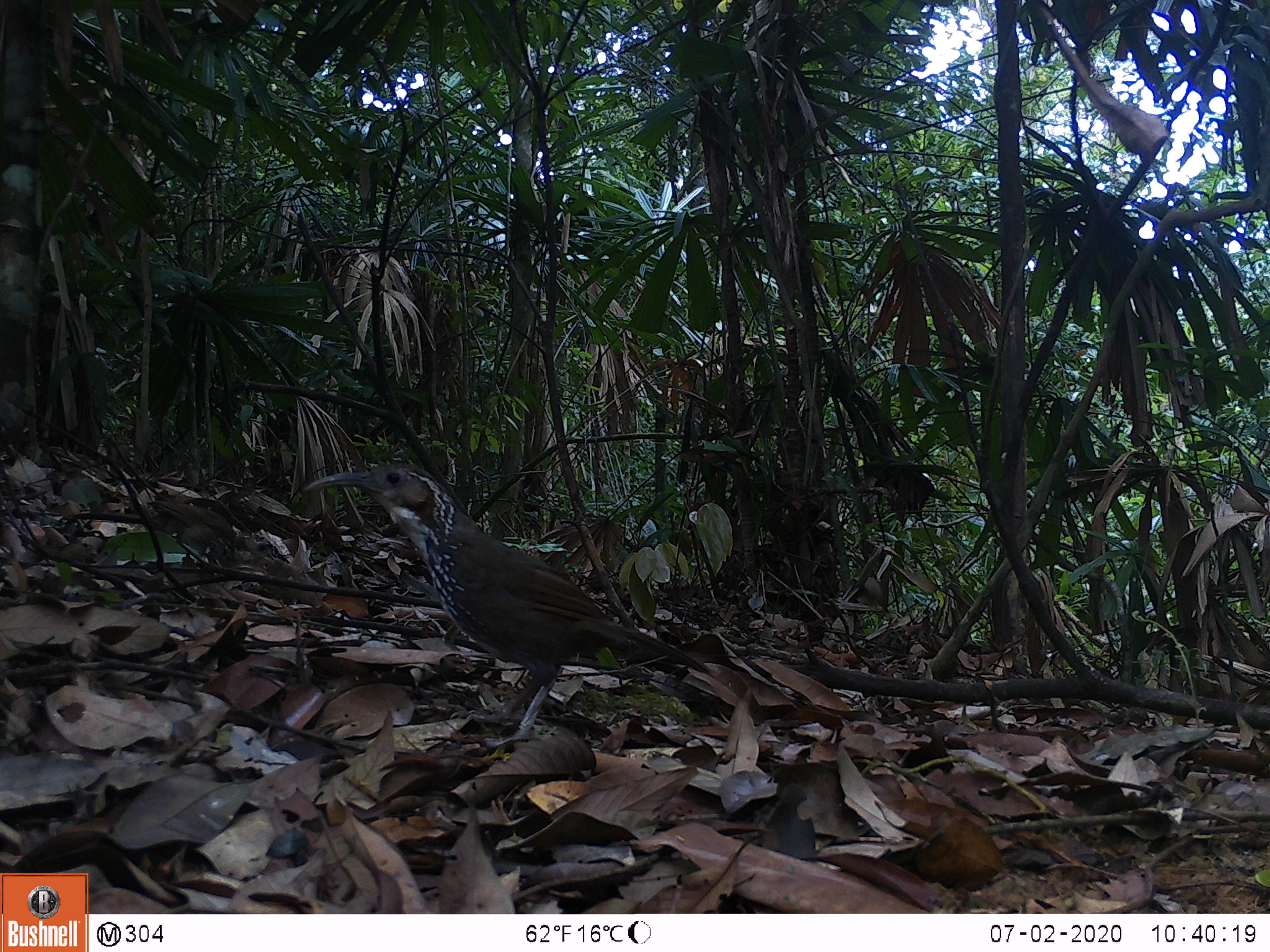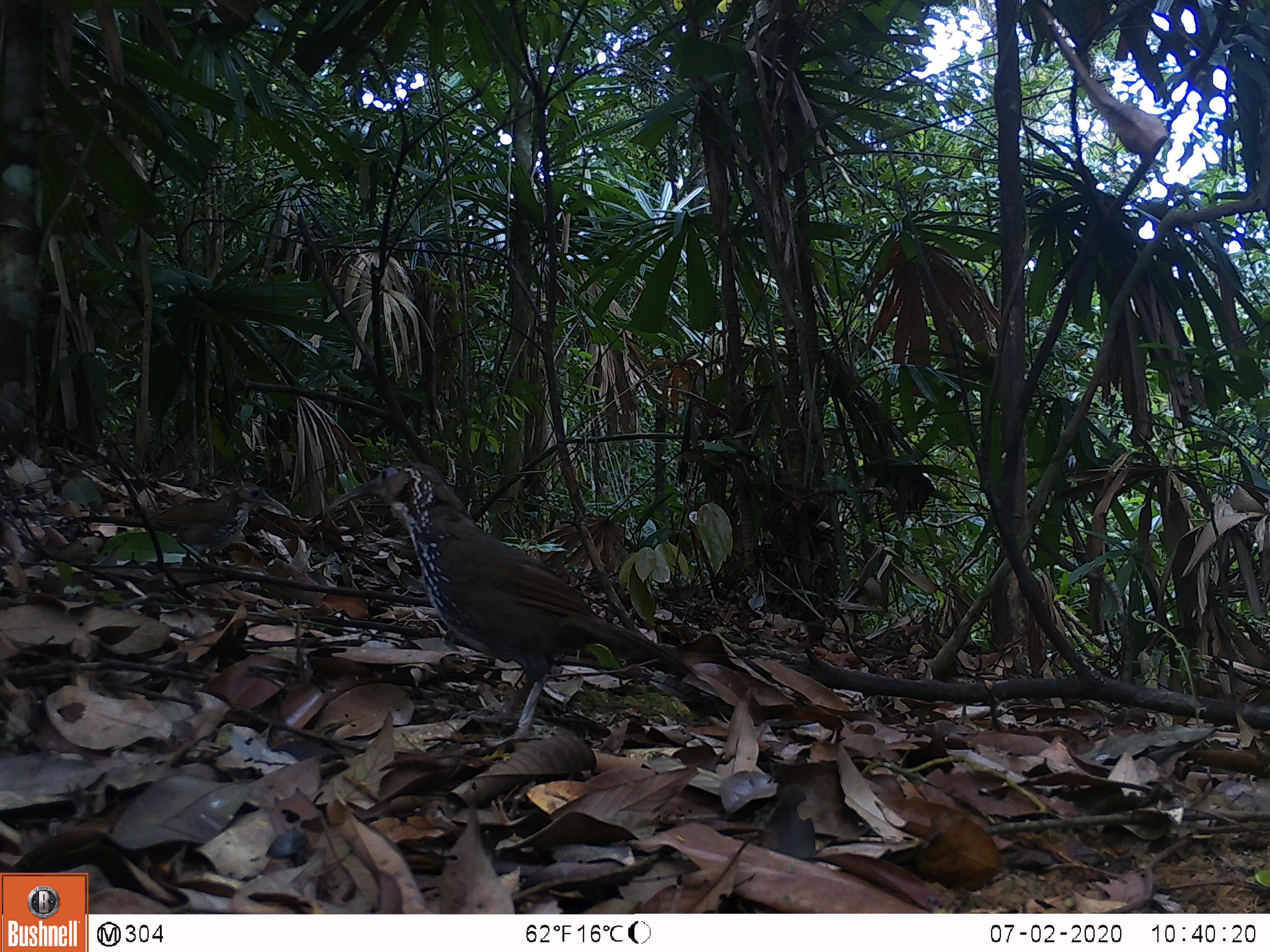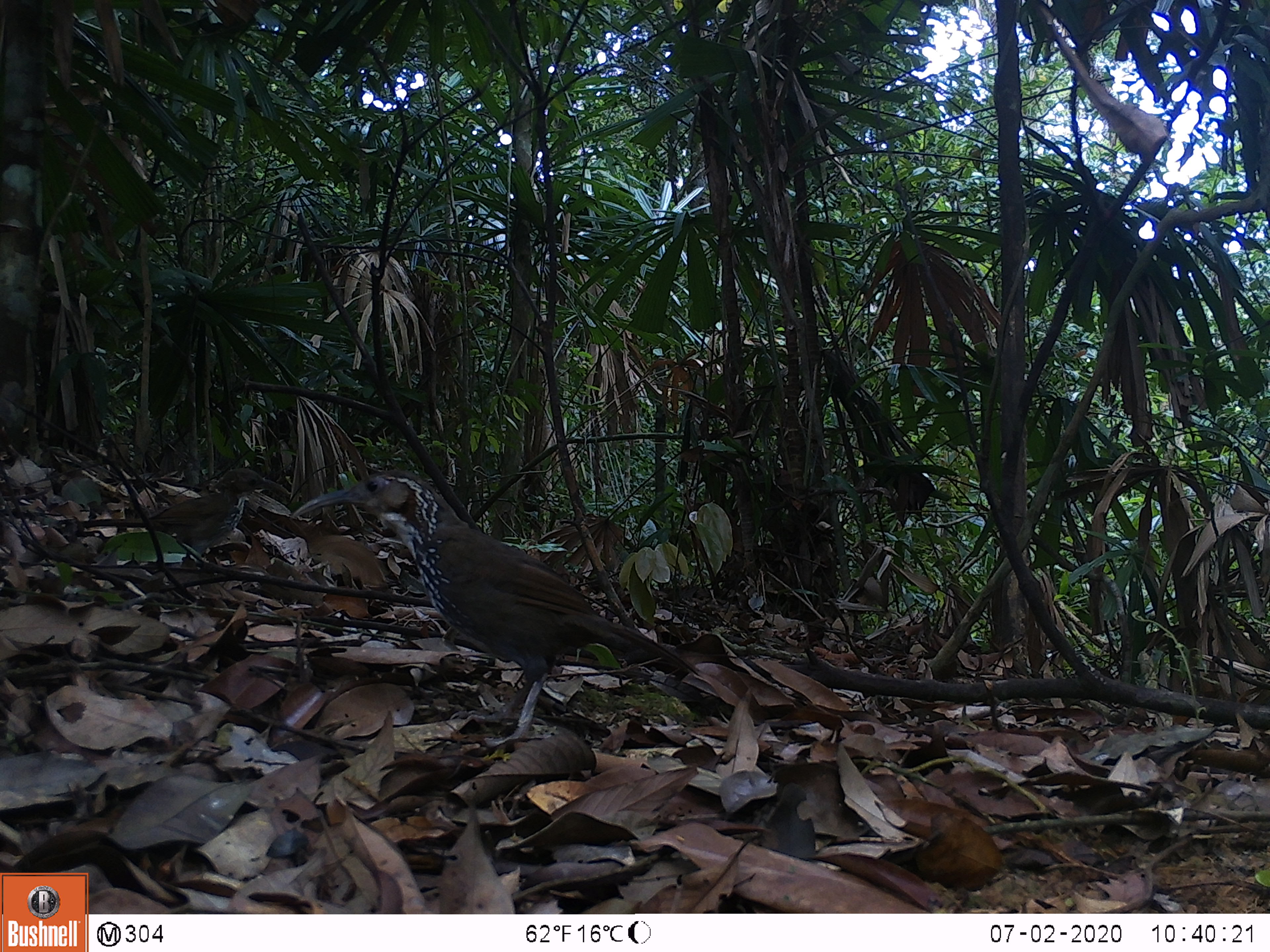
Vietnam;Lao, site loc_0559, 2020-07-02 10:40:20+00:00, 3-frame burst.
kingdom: Animalia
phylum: Chordata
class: Aves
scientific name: Aves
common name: bird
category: unidentified bird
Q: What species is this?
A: Unidentified bird (bird) (Aves).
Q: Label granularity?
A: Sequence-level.